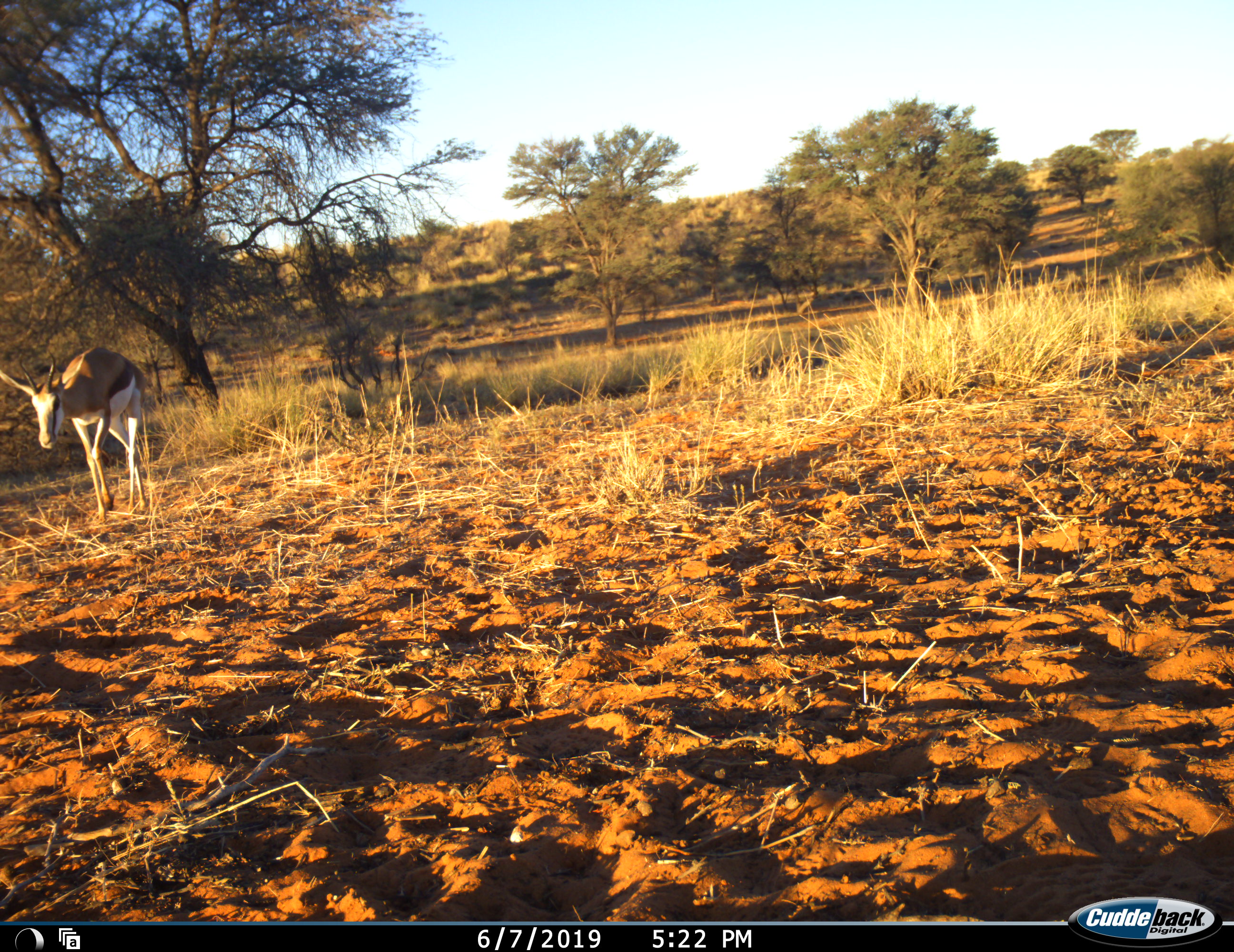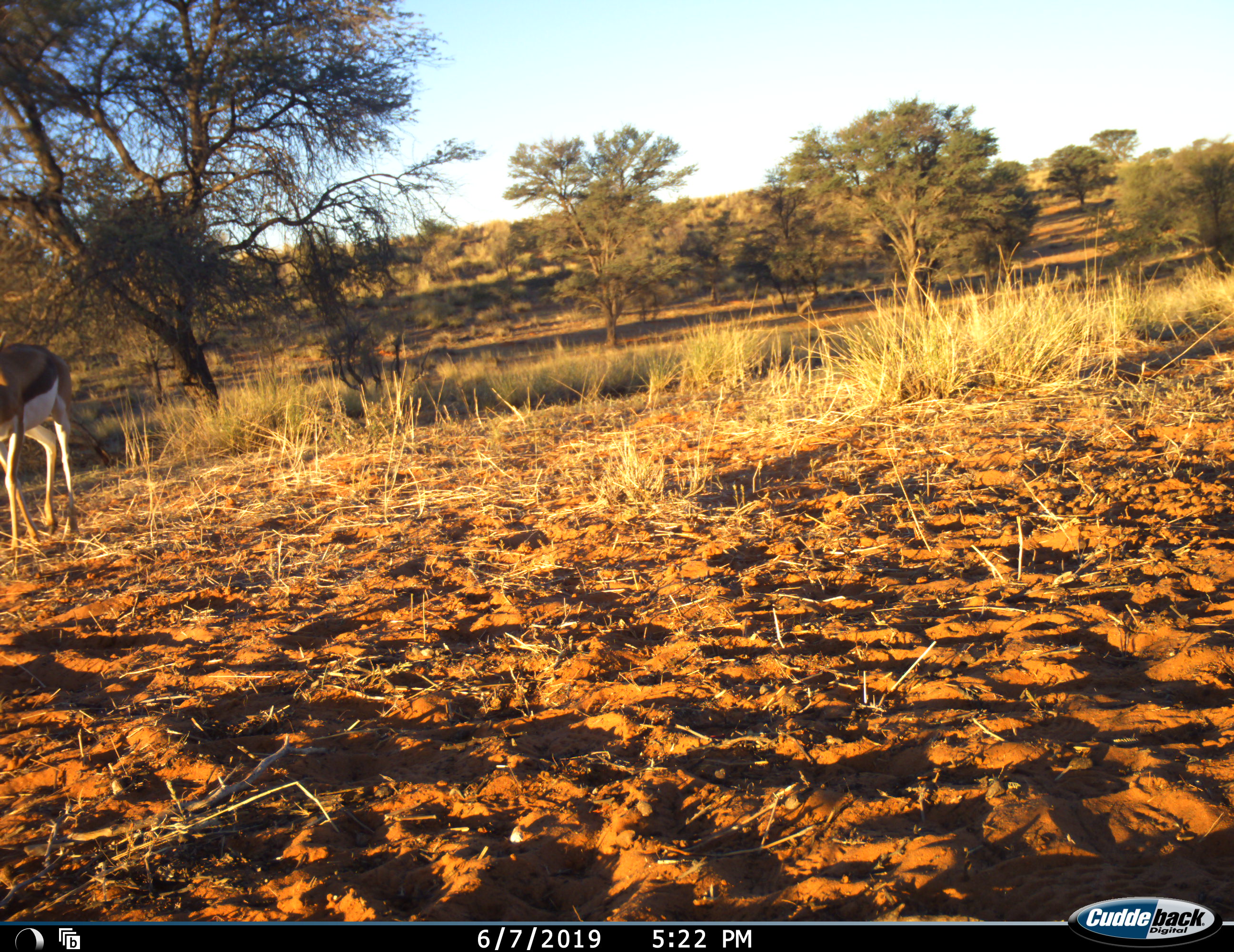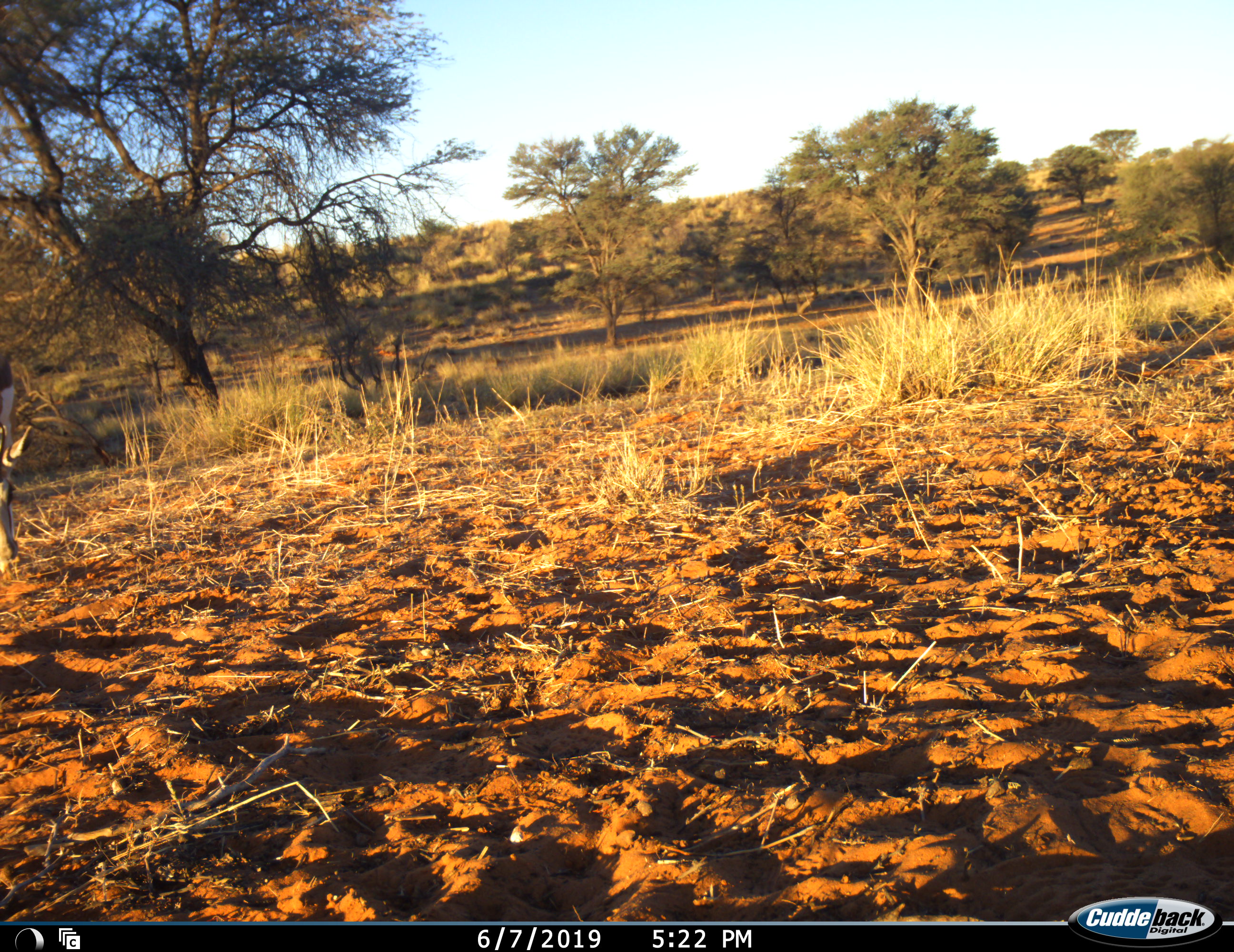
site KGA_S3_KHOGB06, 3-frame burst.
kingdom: Animalia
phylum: Chordata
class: Mammalia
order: Artiodactyla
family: Bovidae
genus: Antidorcas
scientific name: Antidorcas marsupialis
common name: springbok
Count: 1.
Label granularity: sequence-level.